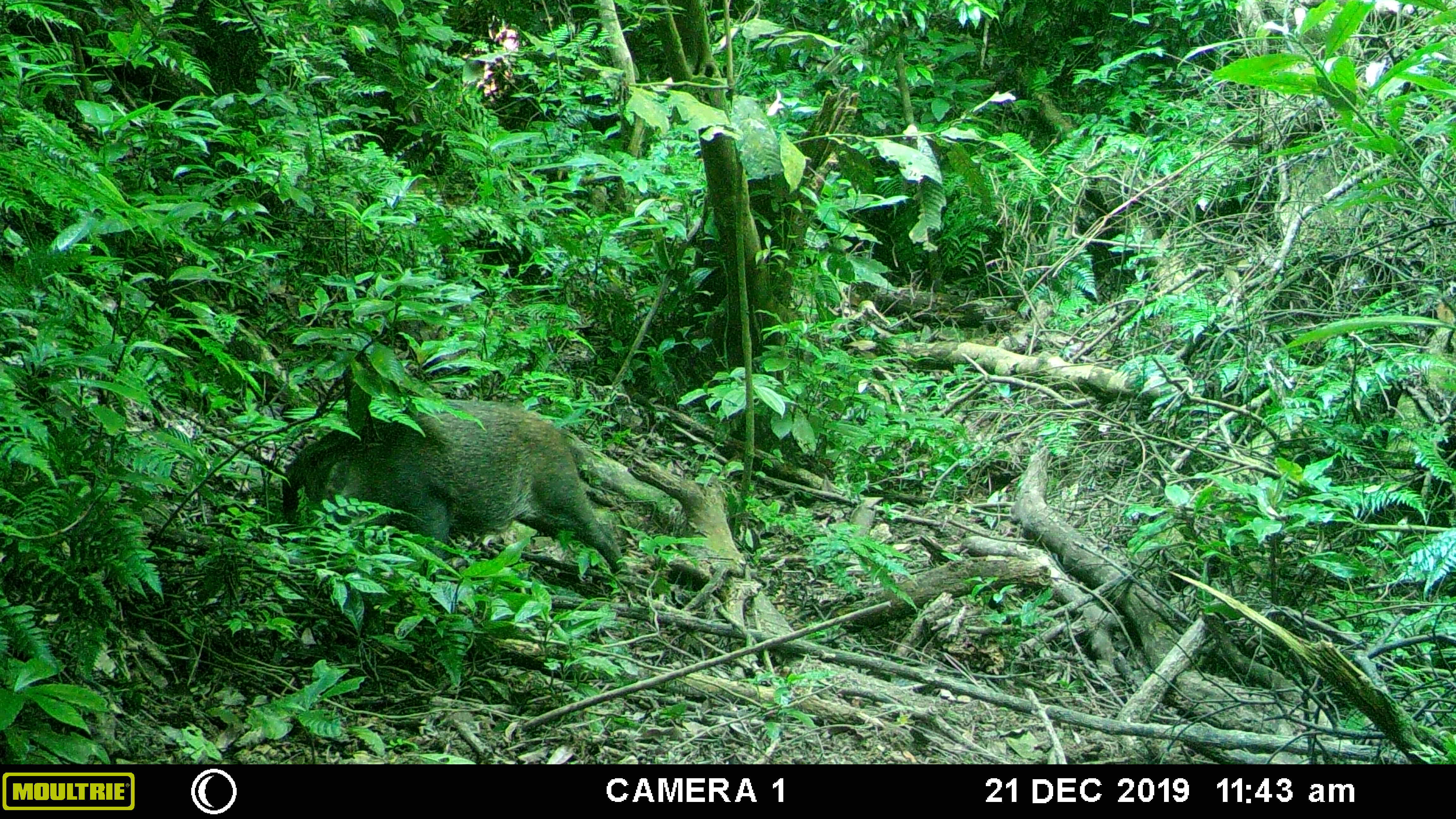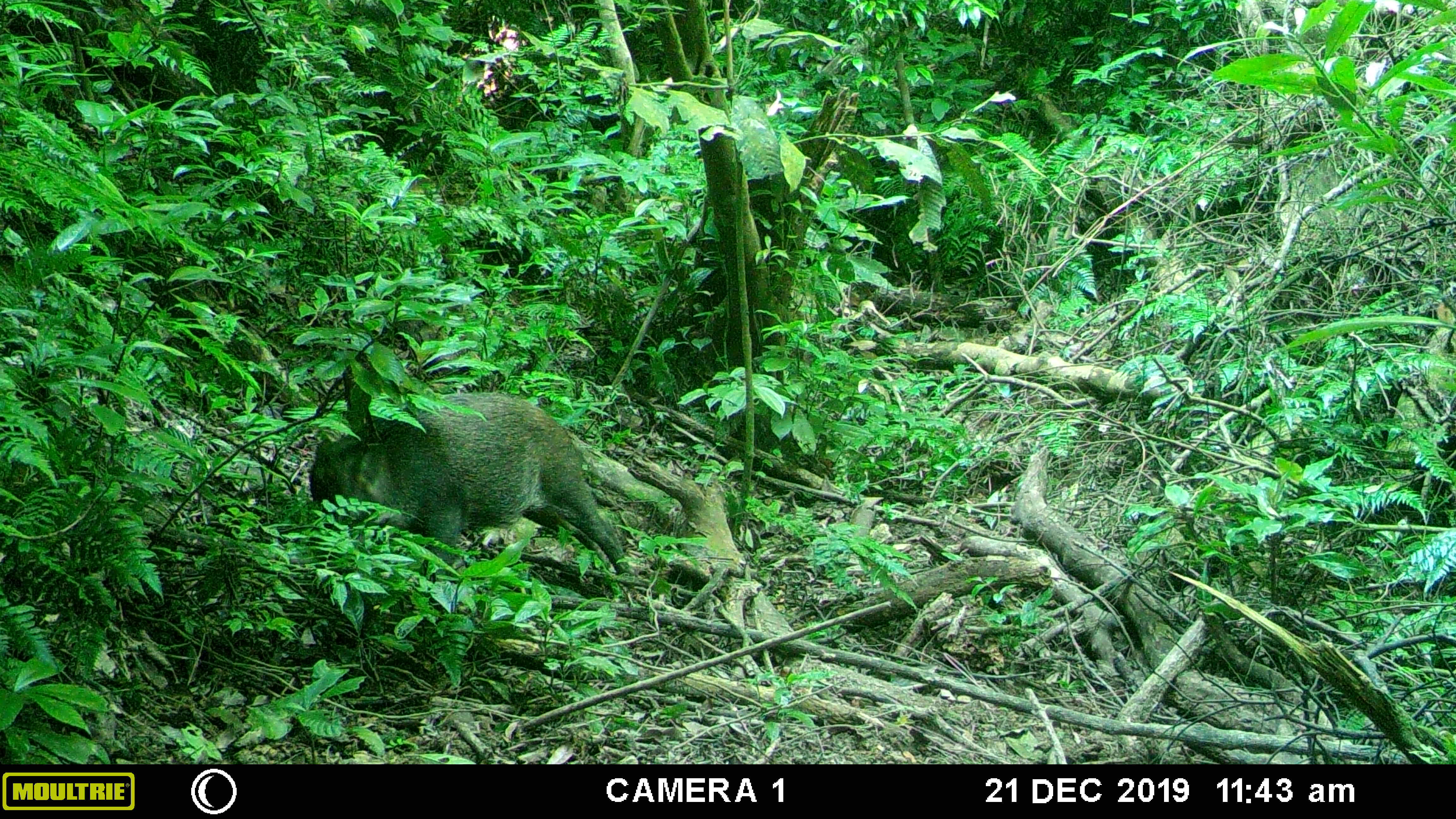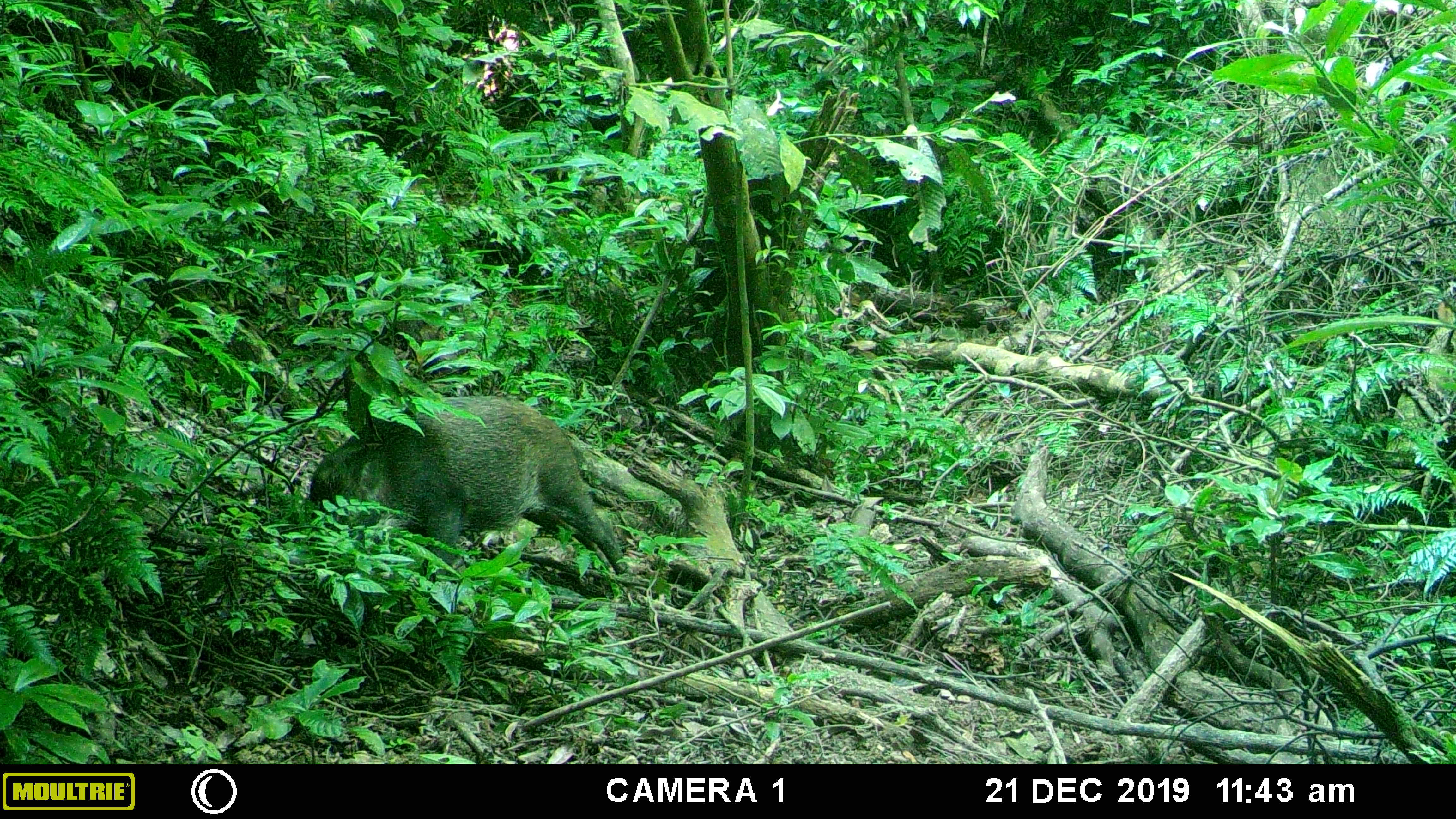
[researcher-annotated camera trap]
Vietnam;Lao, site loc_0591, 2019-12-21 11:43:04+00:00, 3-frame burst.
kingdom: Animalia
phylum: Chordata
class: Mammalia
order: Artiodactyla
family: Suidae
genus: Sus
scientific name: Sus scrofa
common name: eurasian wild pig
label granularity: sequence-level